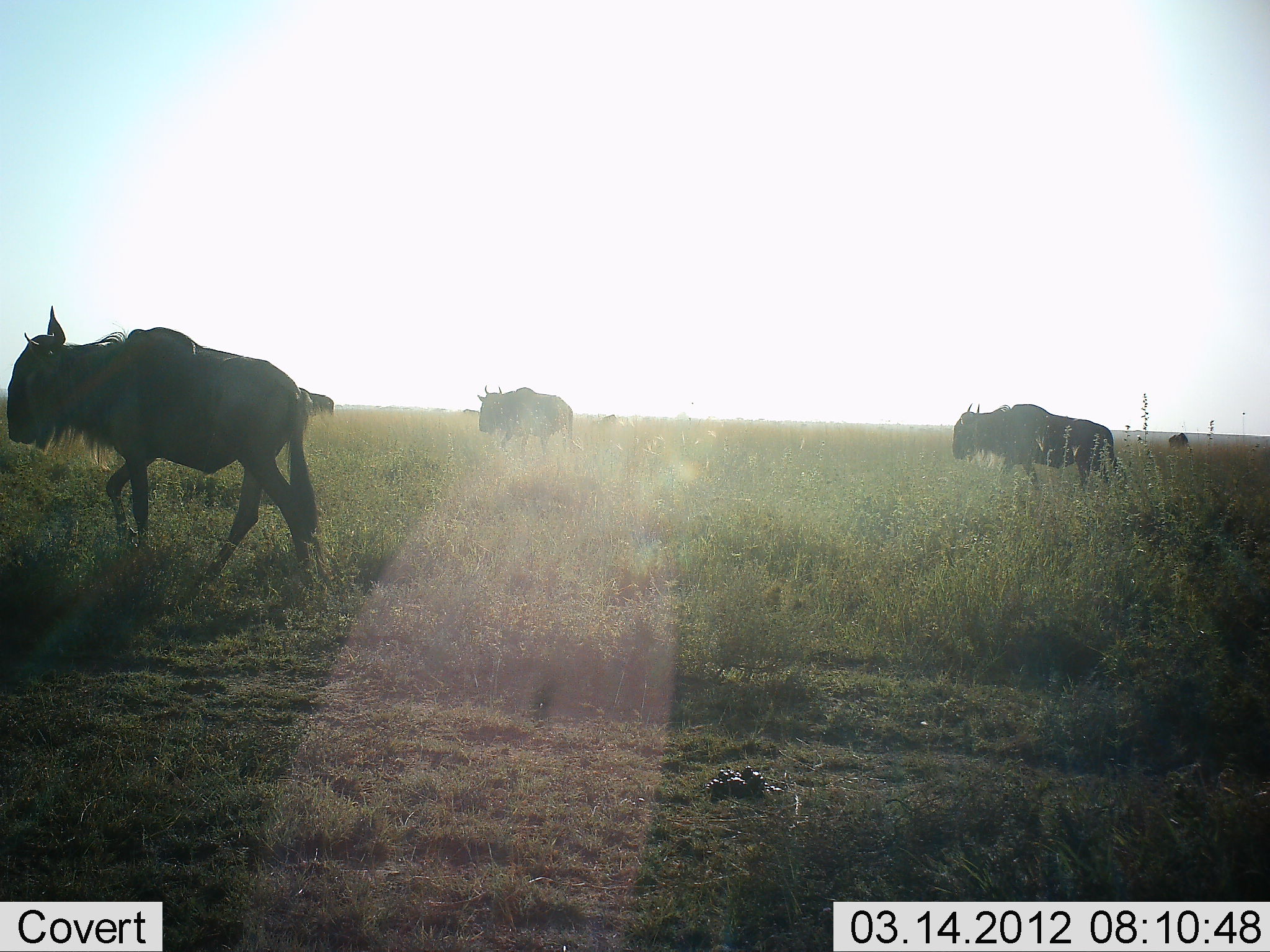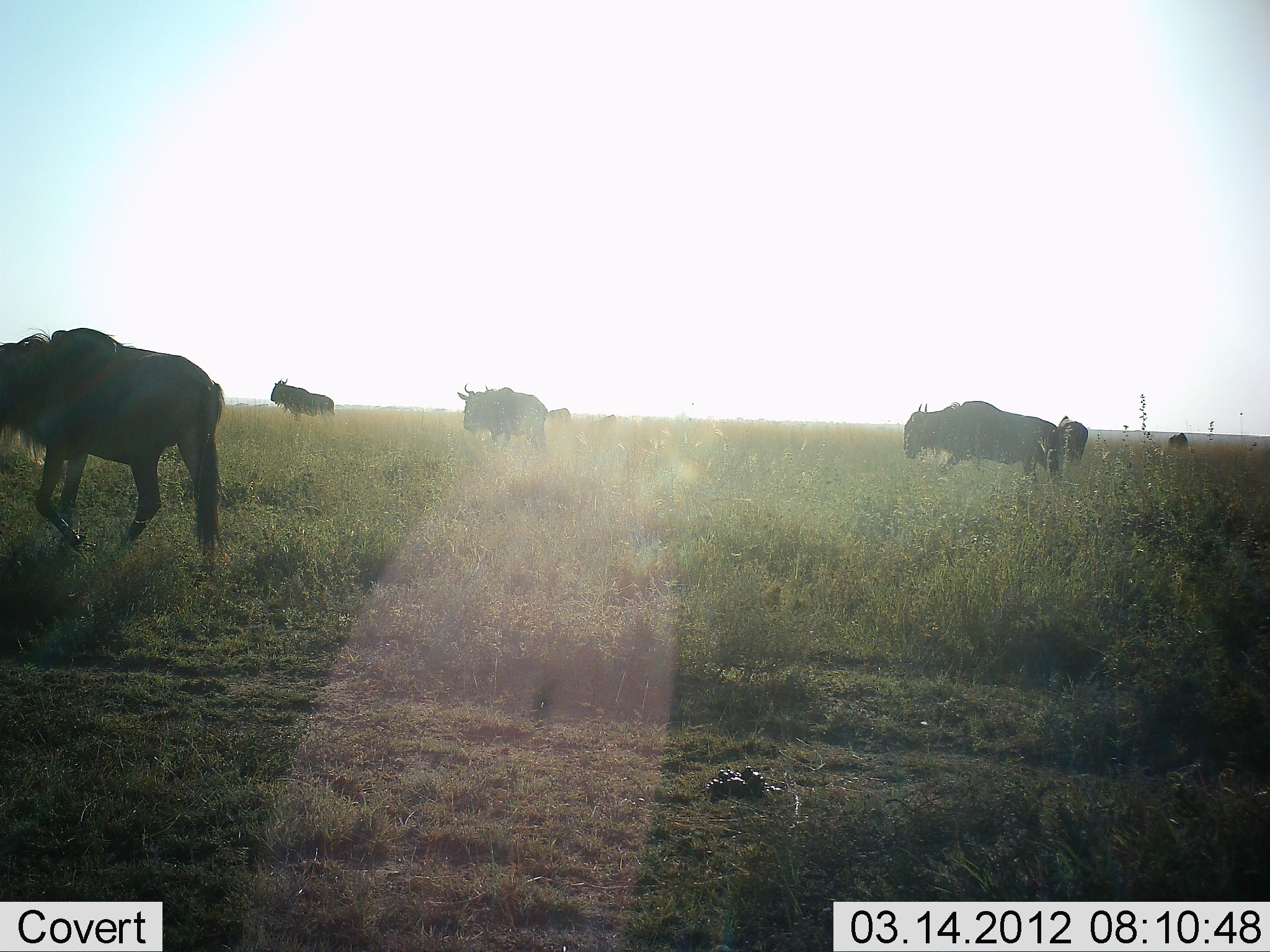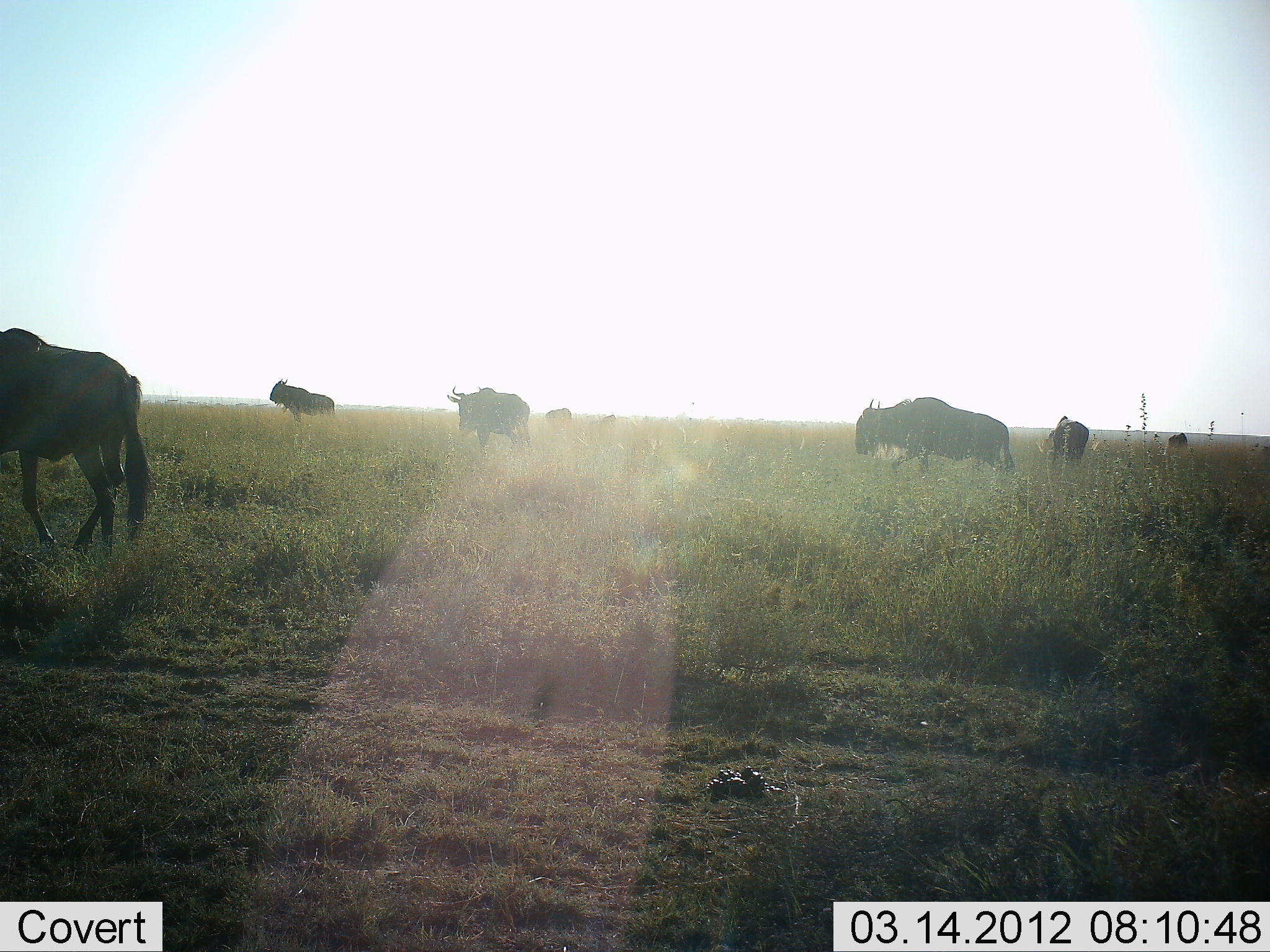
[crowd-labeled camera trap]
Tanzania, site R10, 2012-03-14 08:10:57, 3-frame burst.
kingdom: Animalia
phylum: Chordata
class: Mammalia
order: Artiodactyla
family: Bovidae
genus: Connochaetes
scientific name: Connochaetes taurinus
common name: blue wildebeest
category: wildebeest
Wildebeest (blue wildebeest) (Connochaetes taurinus), count 7. Behavior (volunteer vote fractions): standing 50%, resting 0%, moving 93%, interacting 0%. Young present (vote fraction): 0%. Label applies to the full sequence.